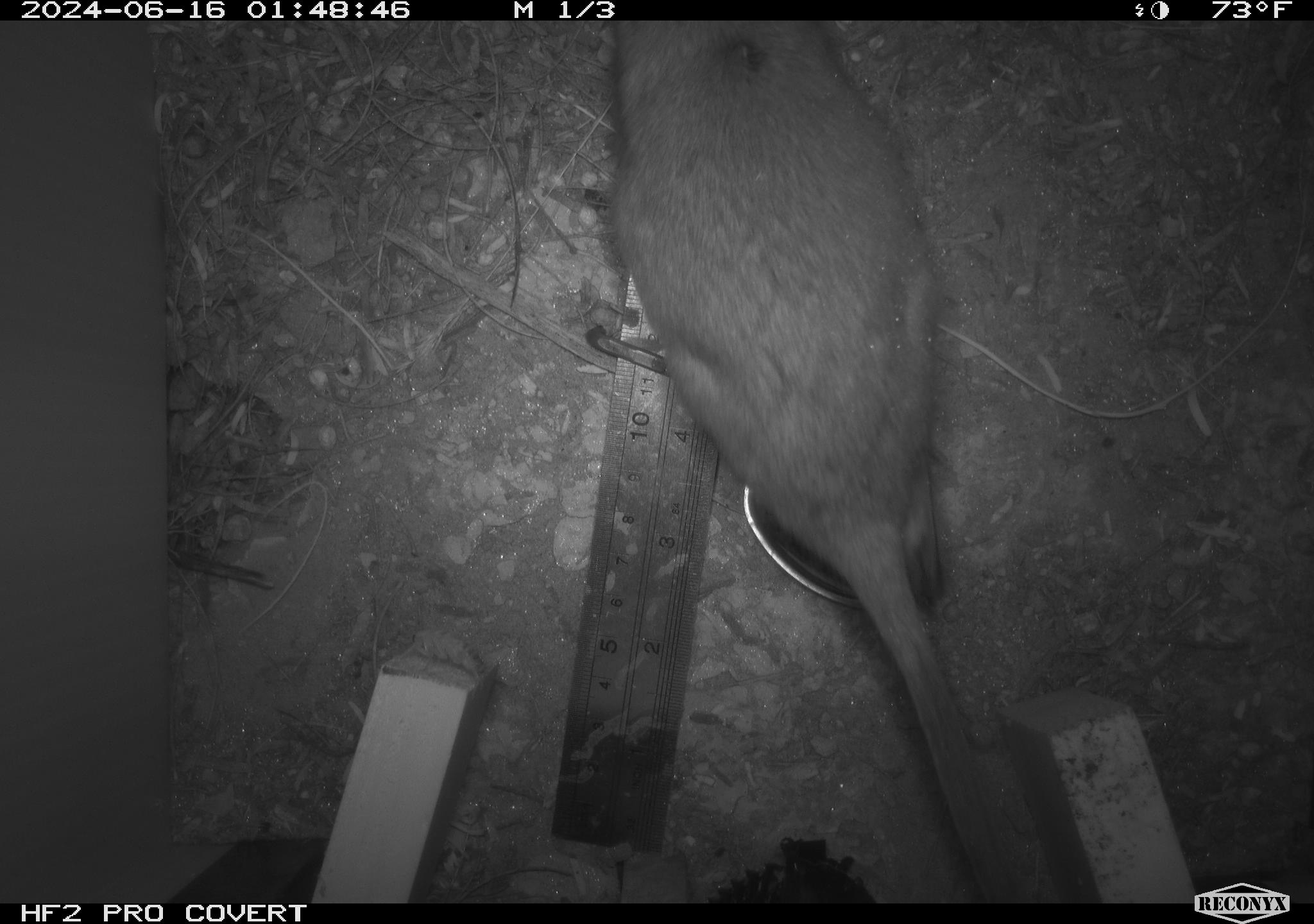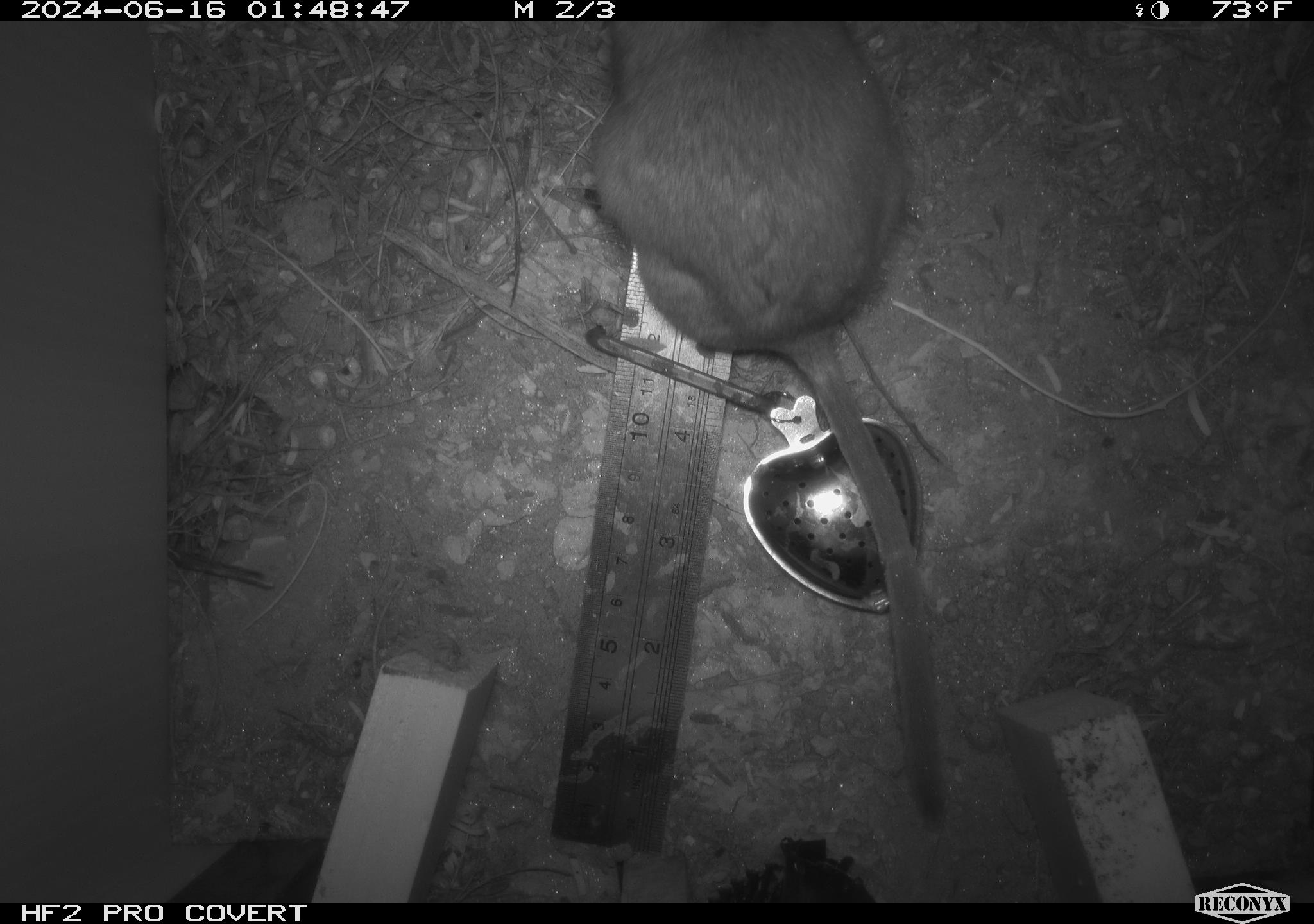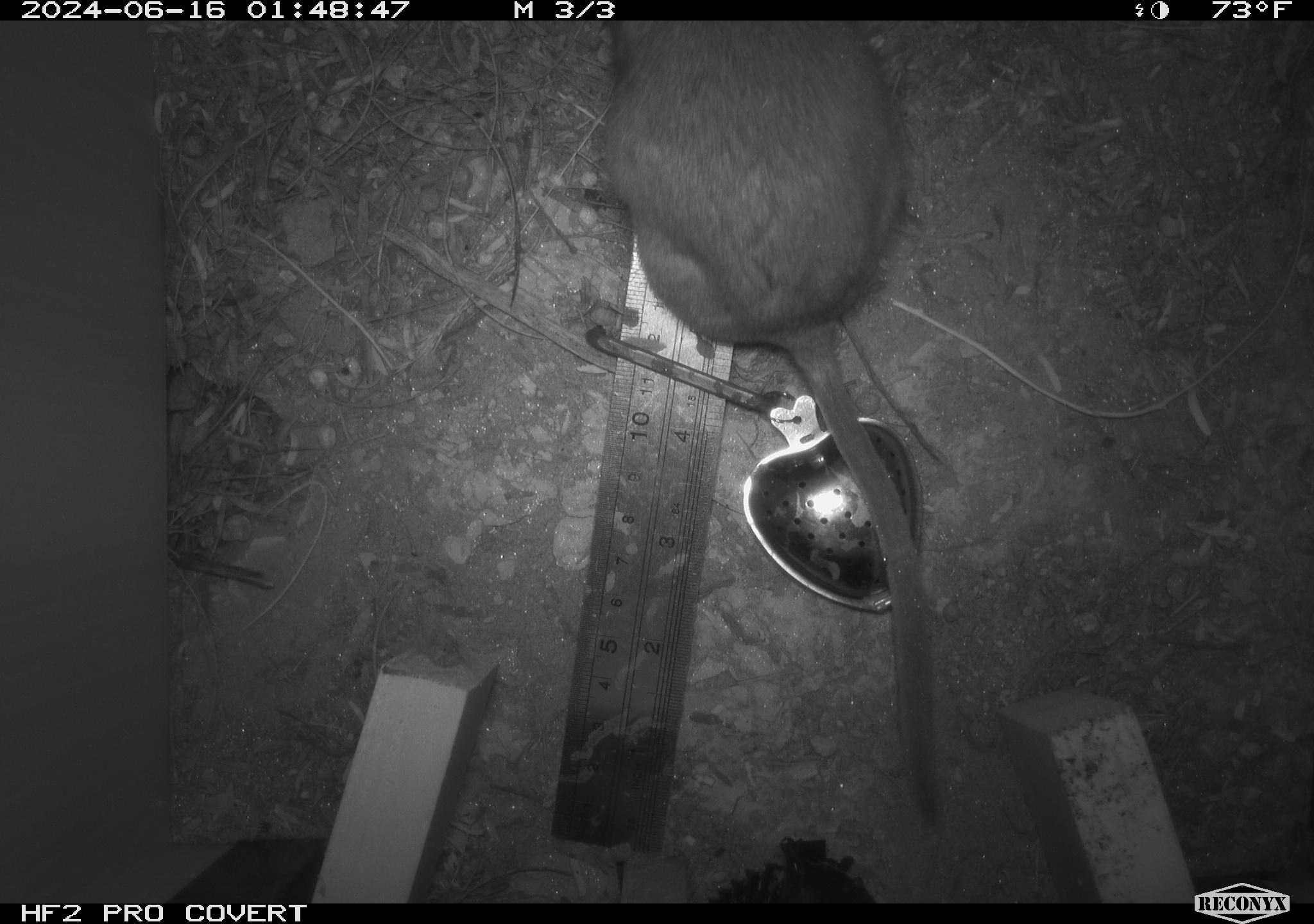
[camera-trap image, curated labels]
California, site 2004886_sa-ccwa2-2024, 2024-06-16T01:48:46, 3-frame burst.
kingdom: Animalia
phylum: Chordata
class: Mammalia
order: Rodentia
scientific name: Rodentia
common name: woodrat or rat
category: woodrat or rat species